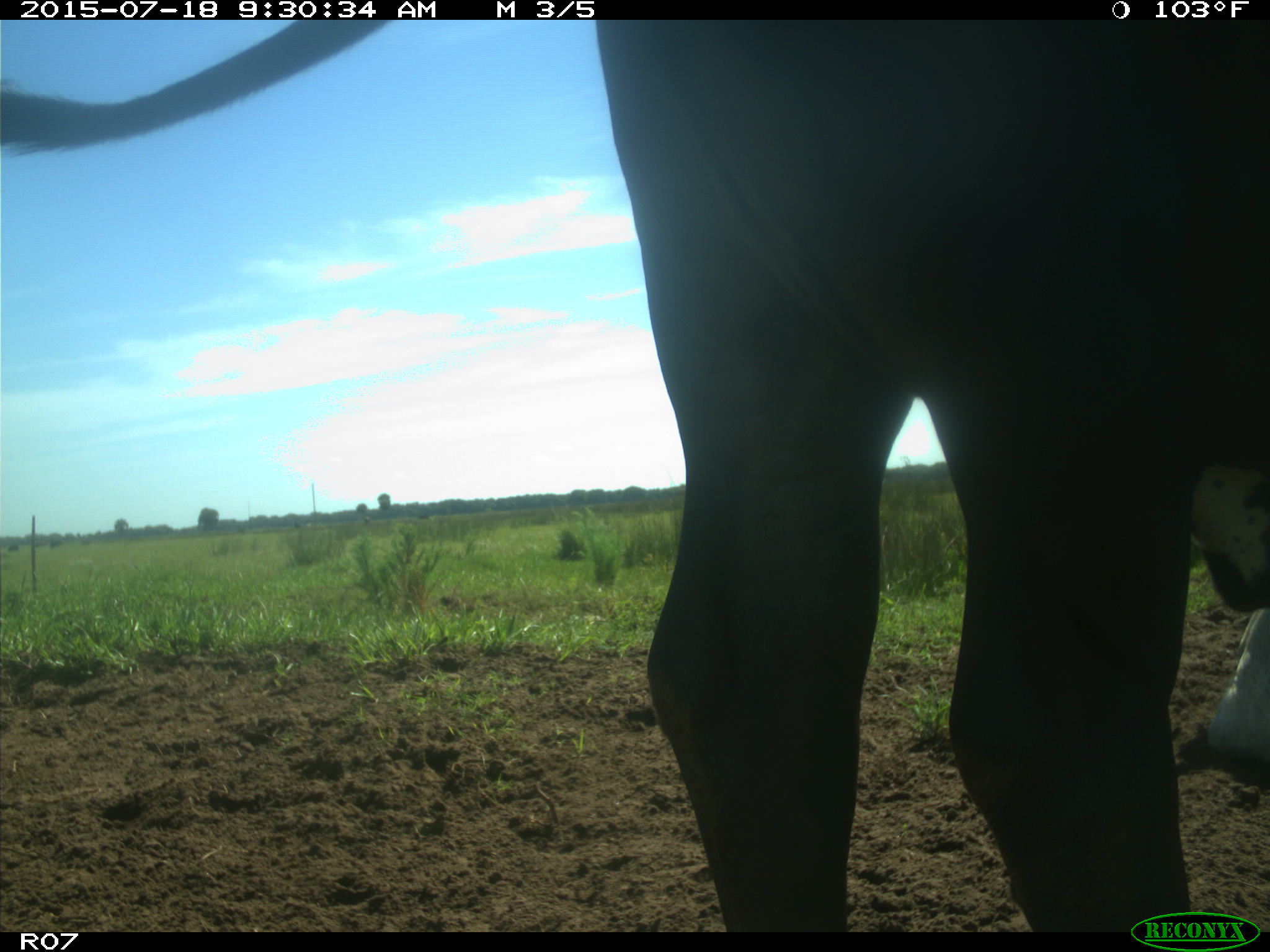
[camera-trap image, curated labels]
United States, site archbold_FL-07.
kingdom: Animalia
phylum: Chordata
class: Mammalia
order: Artiodactyla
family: Bovidae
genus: Bos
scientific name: Bos taurus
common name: domestic cow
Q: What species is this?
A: Bos taurus (domestic cow).